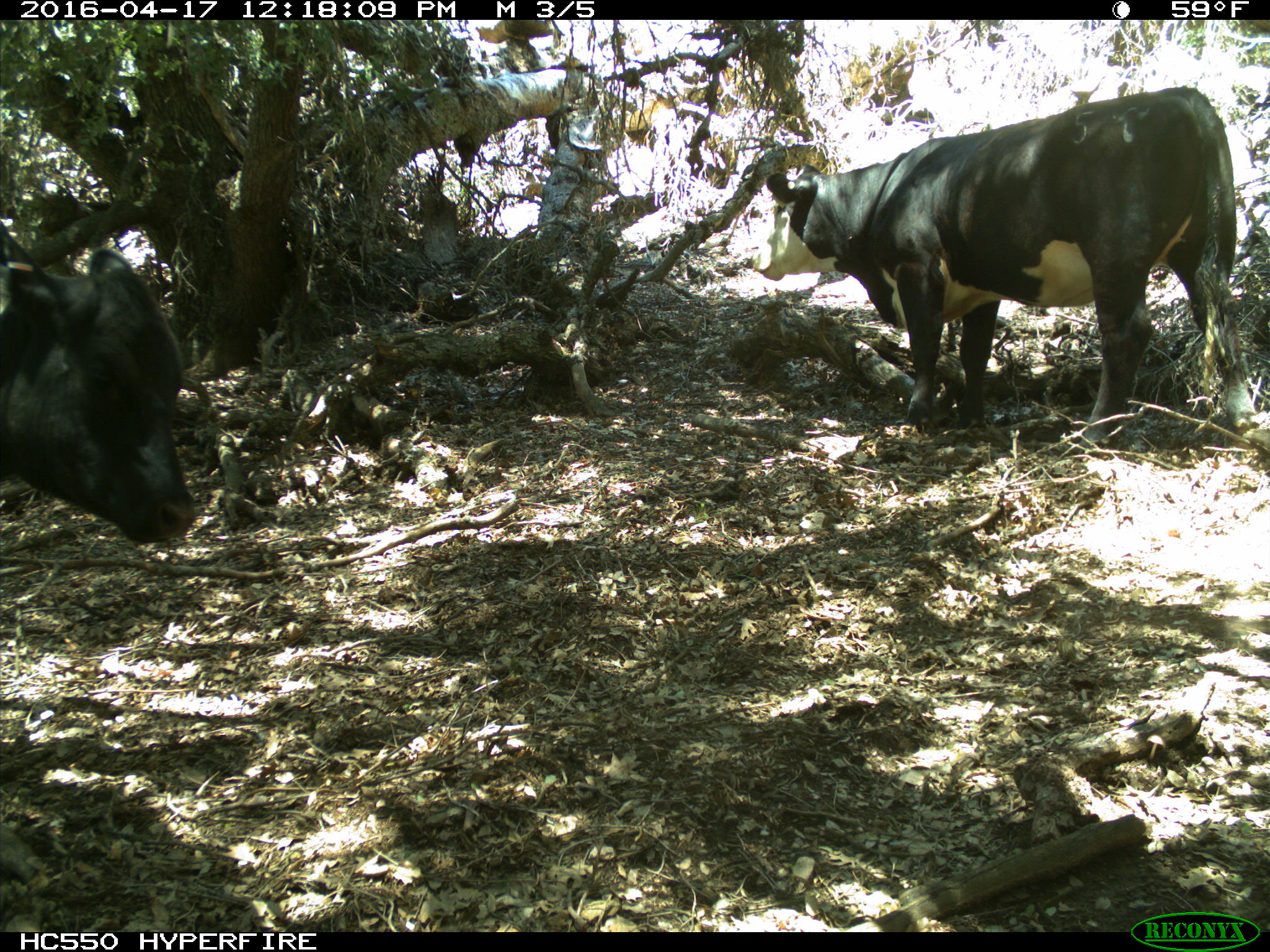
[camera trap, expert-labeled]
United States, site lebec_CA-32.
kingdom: Animalia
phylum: Chordata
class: Mammalia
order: Artiodactyla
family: Bovidae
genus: Bos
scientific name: Bos taurus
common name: domestic cow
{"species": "Bos taurus (domestic cow)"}